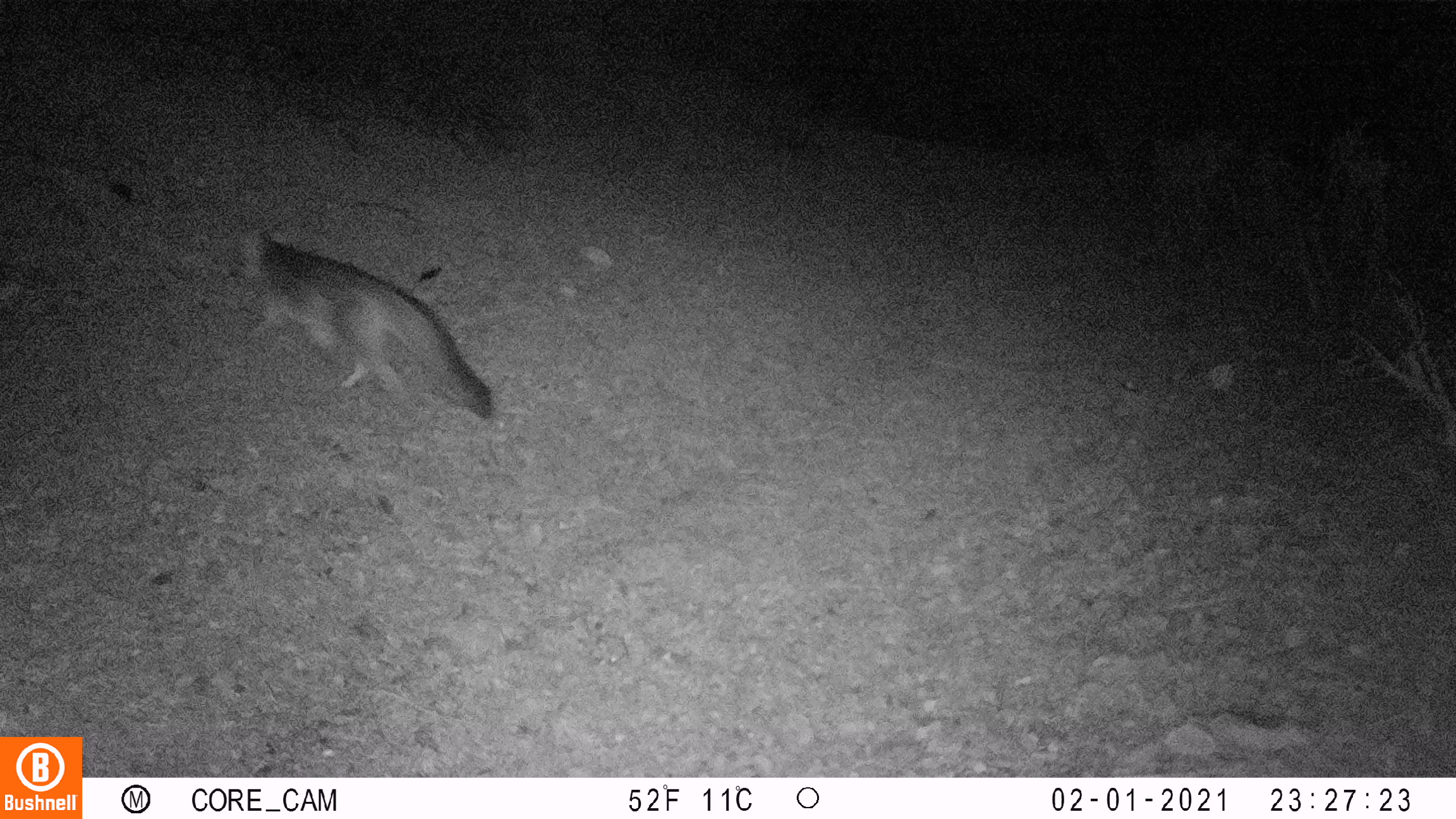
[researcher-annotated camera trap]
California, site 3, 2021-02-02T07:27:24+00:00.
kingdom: Animalia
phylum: Chordata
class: Mammalia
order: Carnivora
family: Canidae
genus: Urocyon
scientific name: Urocyon cinereoargenteus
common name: gray fox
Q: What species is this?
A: Gray fox (Urocyon cinereoargenteus).